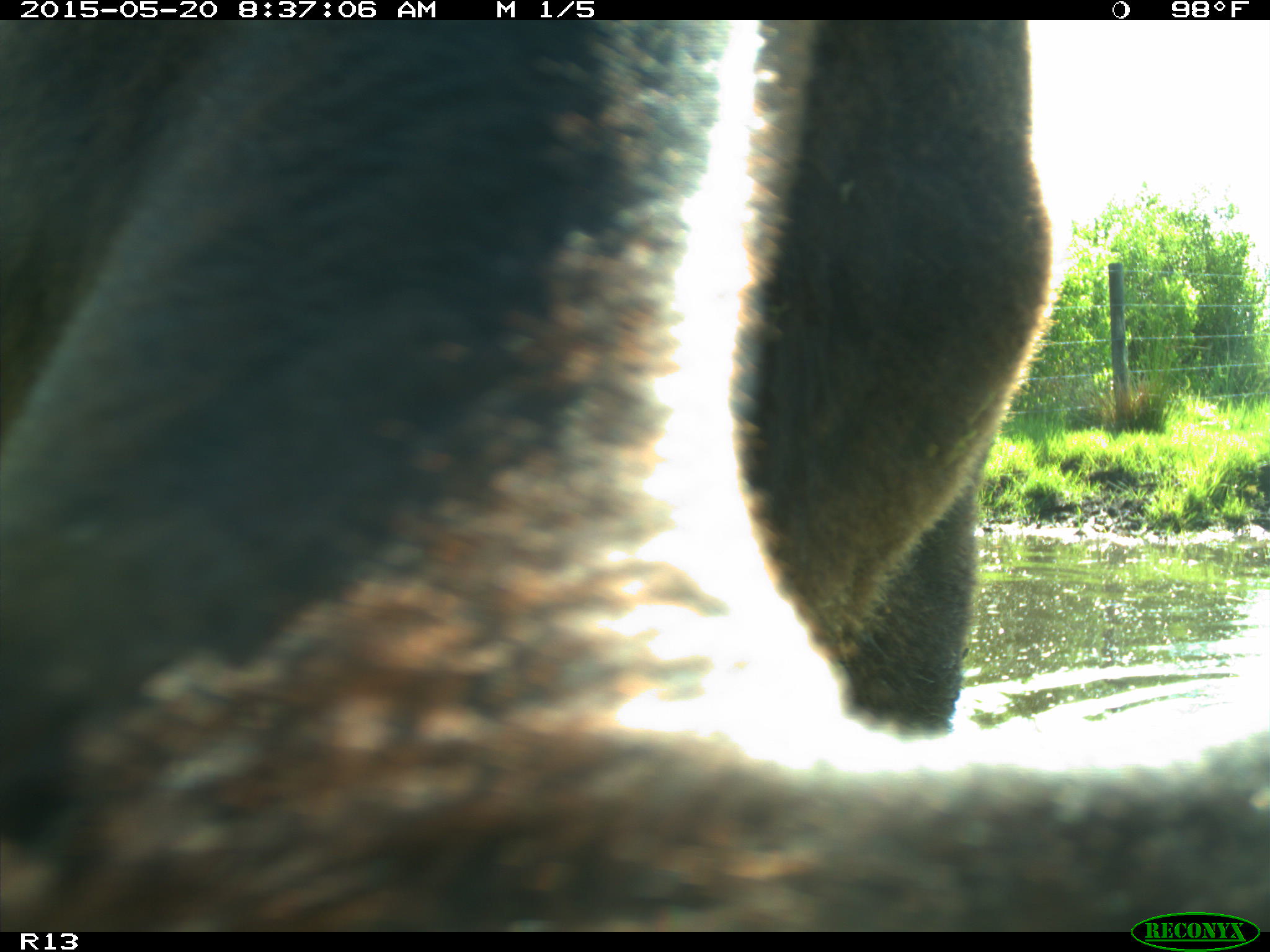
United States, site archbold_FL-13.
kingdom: Animalia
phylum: Chordata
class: Mammalia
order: Artiodactyla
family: Bovidae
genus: Bos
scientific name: Bos taurus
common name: domestic cow